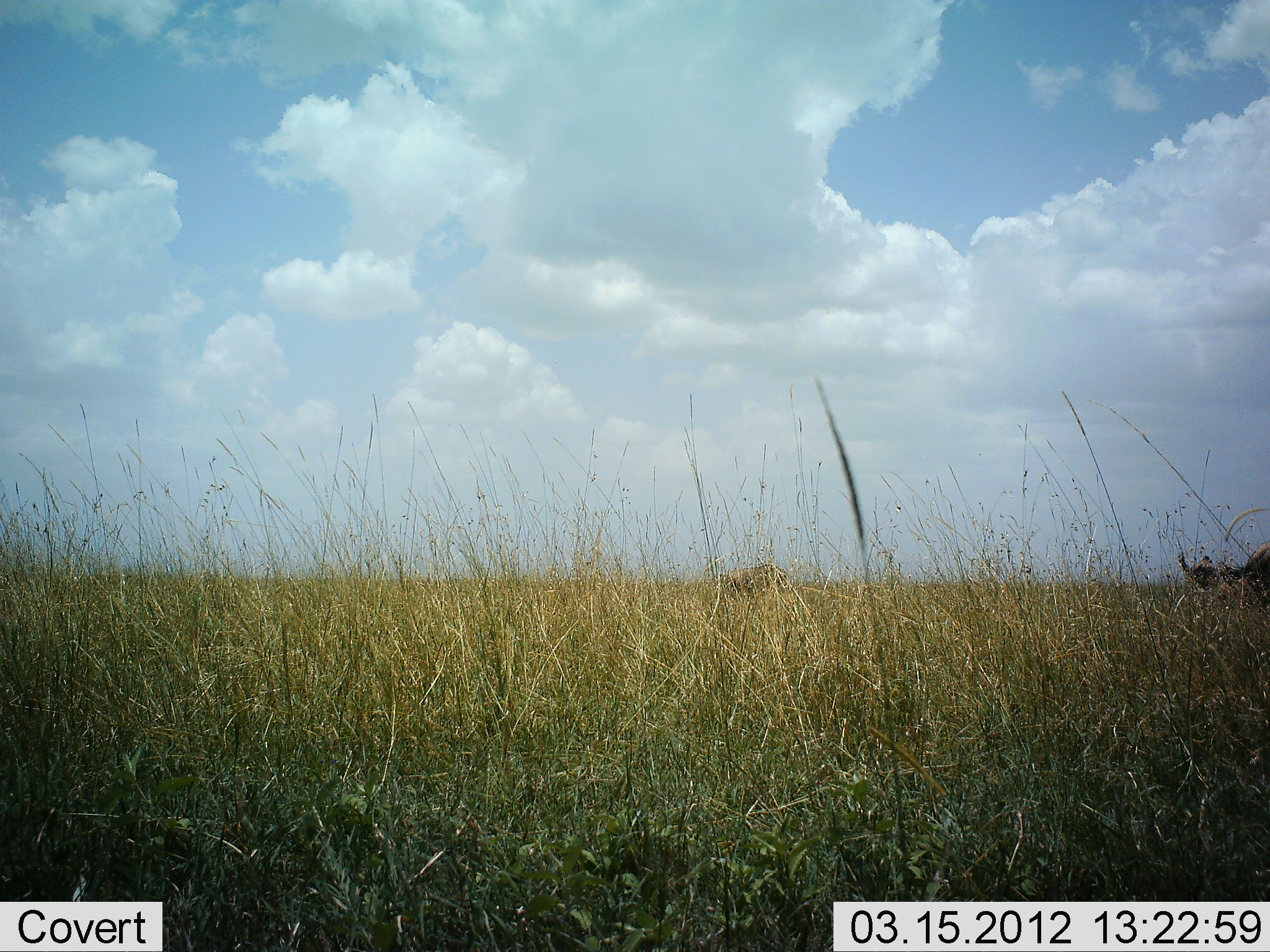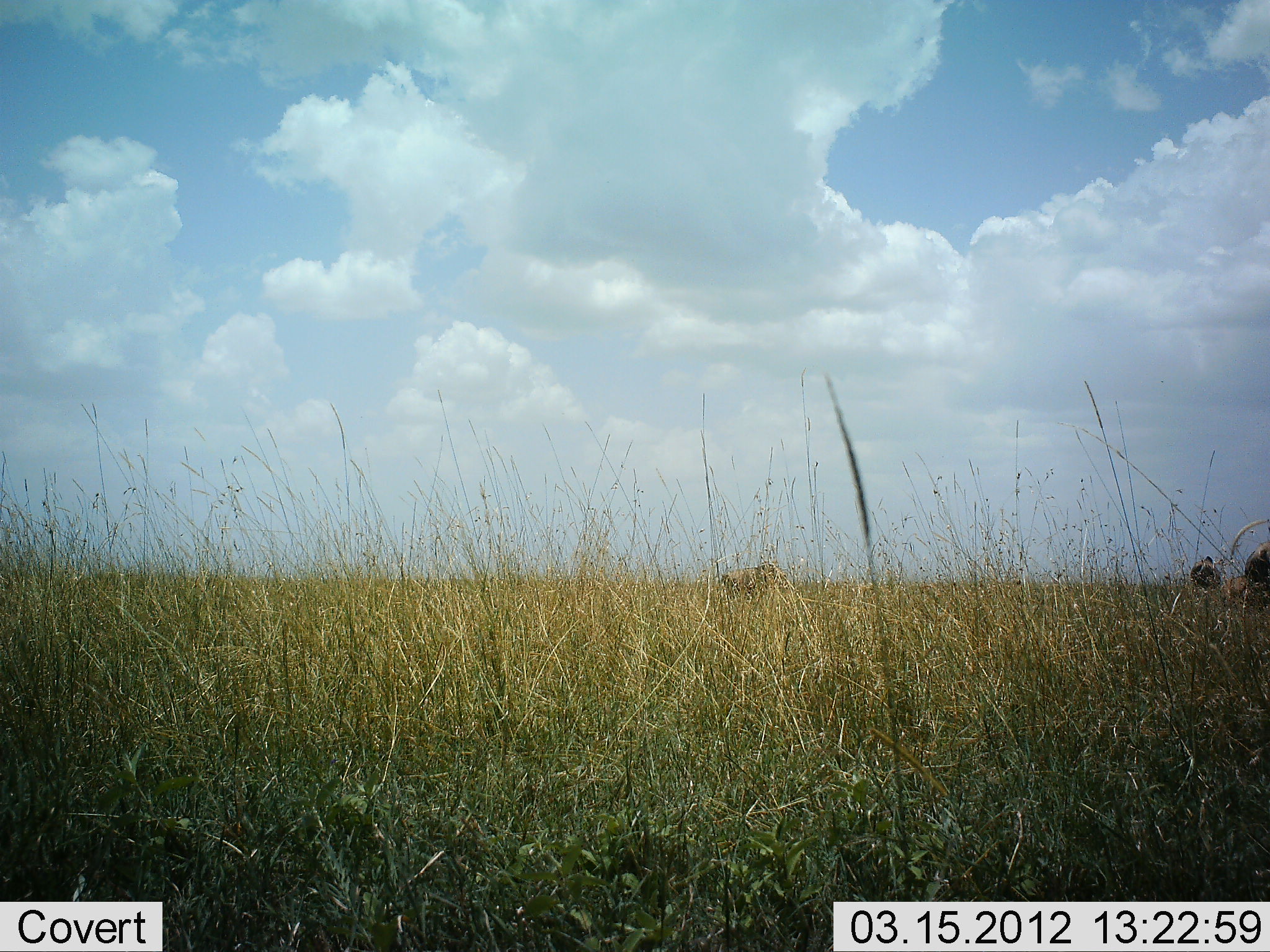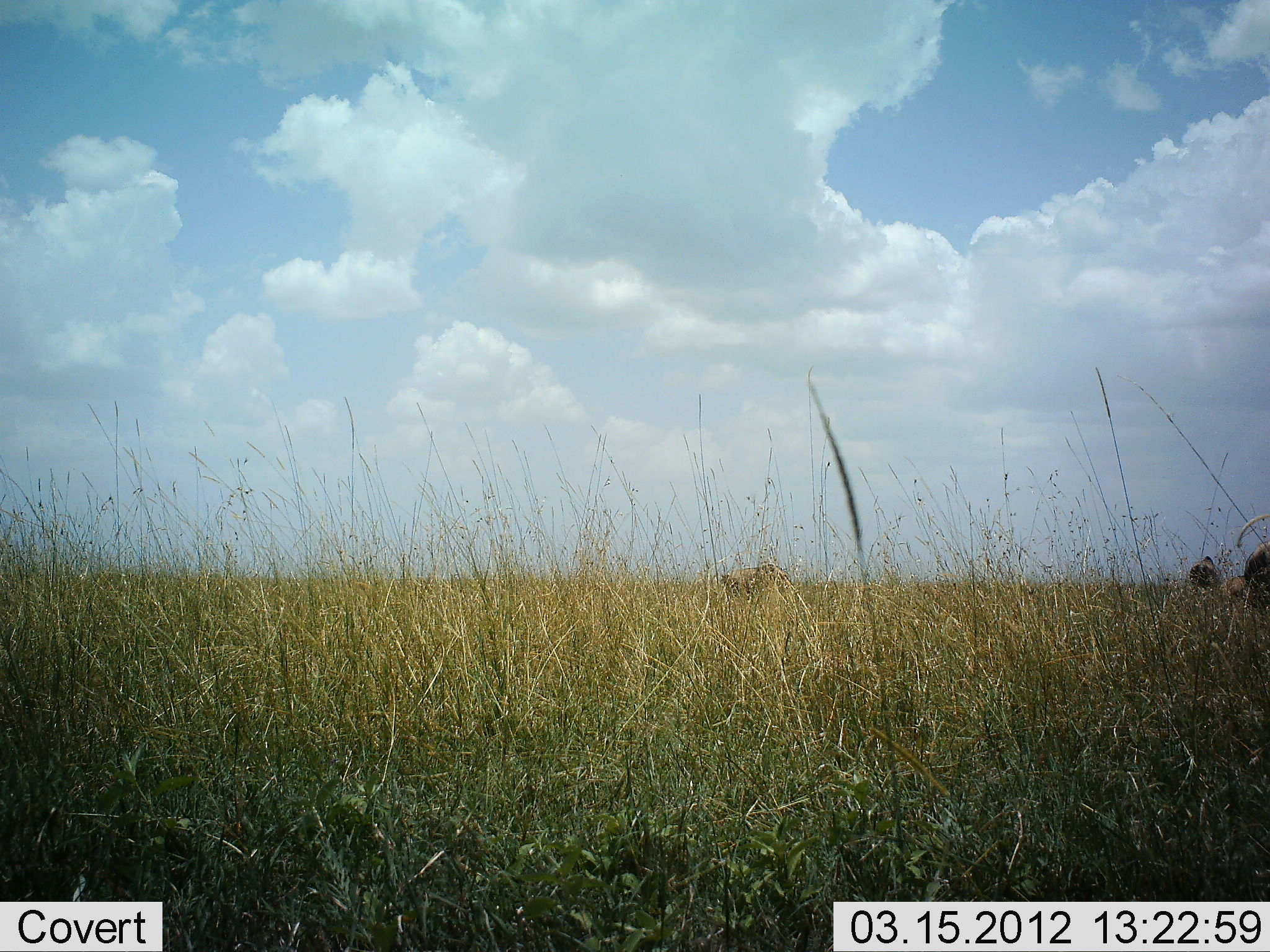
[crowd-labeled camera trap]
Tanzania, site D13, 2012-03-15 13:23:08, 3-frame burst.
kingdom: Animalia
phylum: Chordata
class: Mammalia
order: Artiodactyla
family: Bovidae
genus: Connochaetes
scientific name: Connochaetes taurinus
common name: blue wildebeest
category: wildebeest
Wildebeest (blue wildebeest) (Connochaetes taurinus), count 3. Behavior (volunteer vote fractions): standing 50%, resting 0%, moving 17%, interacting 0%. Young present (vote fraction): 17%. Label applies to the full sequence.